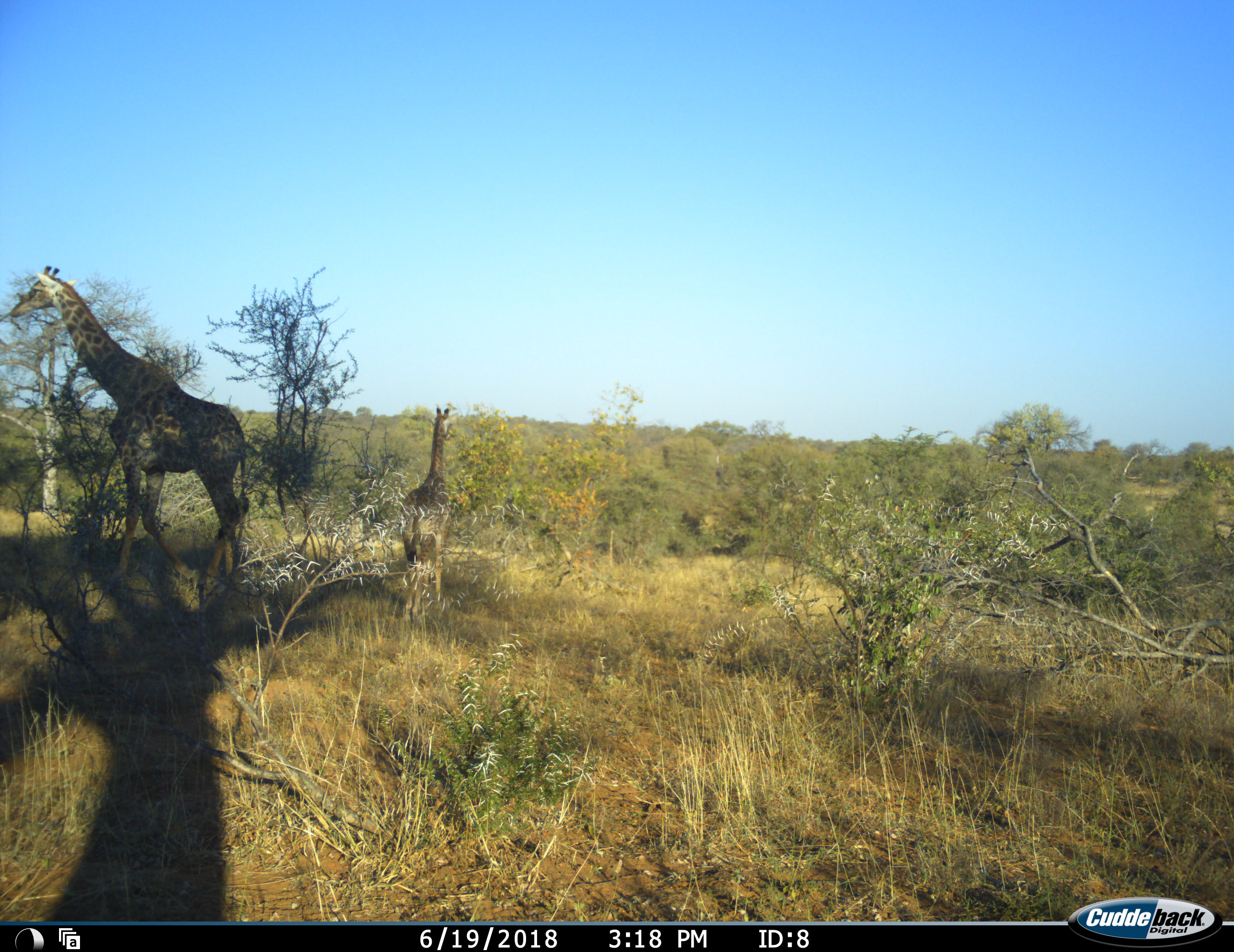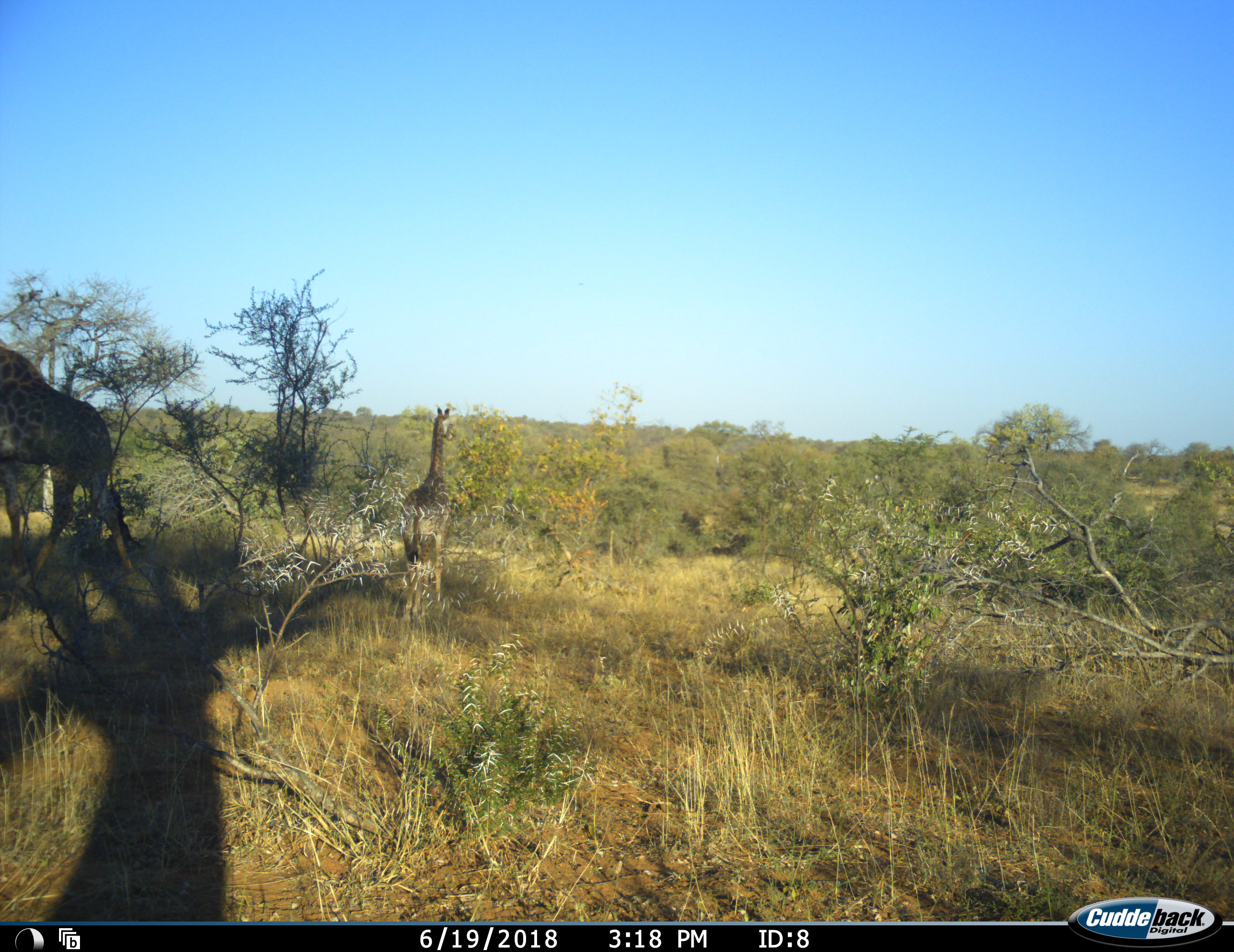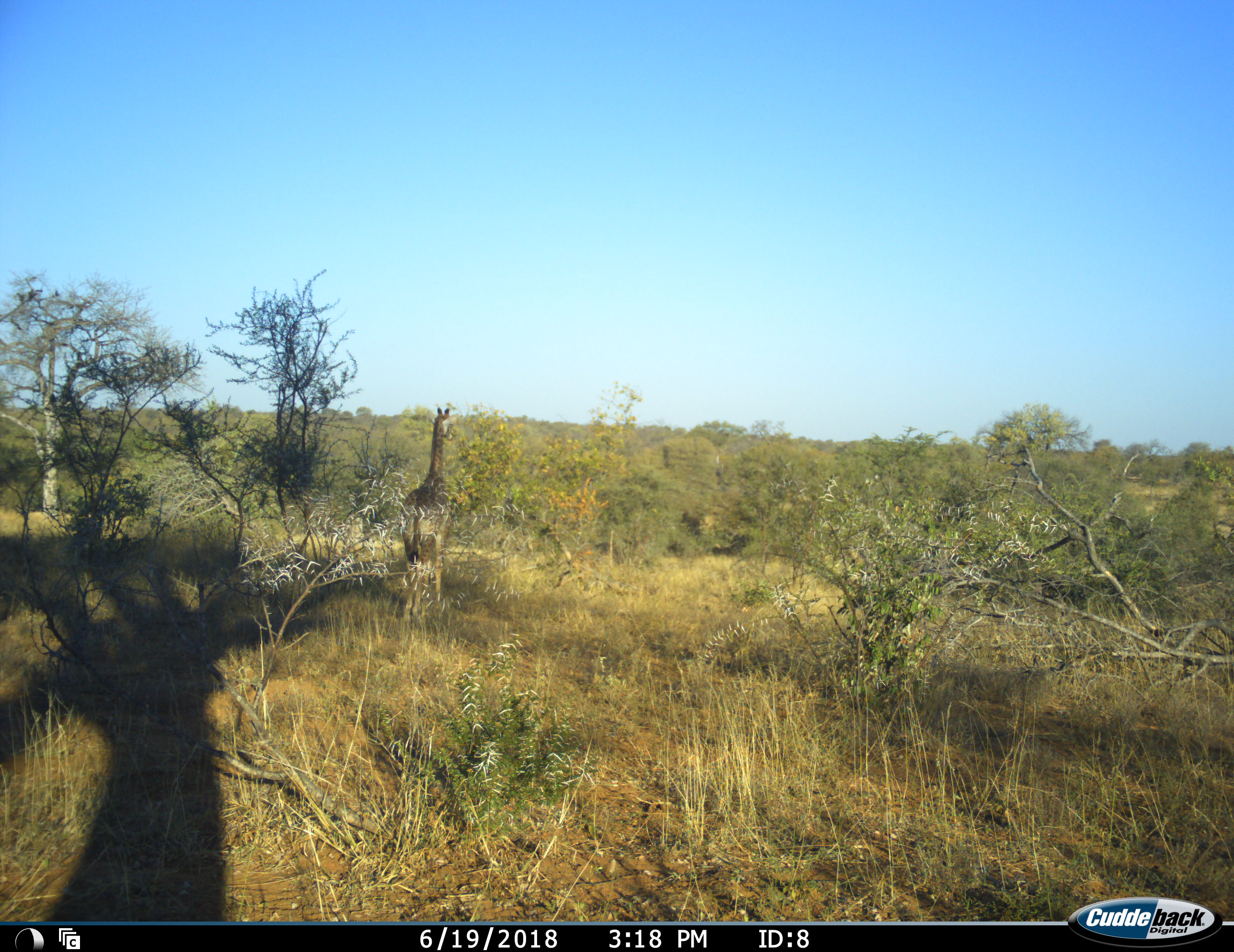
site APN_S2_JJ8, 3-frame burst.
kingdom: Animalia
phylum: Chordata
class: Mammalia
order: Artiodactyla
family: Giraffidae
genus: Giraffa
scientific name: Giraffa camelopardalis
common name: giraffe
Giraffe (Giraffa camelopardalis), count 2. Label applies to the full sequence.